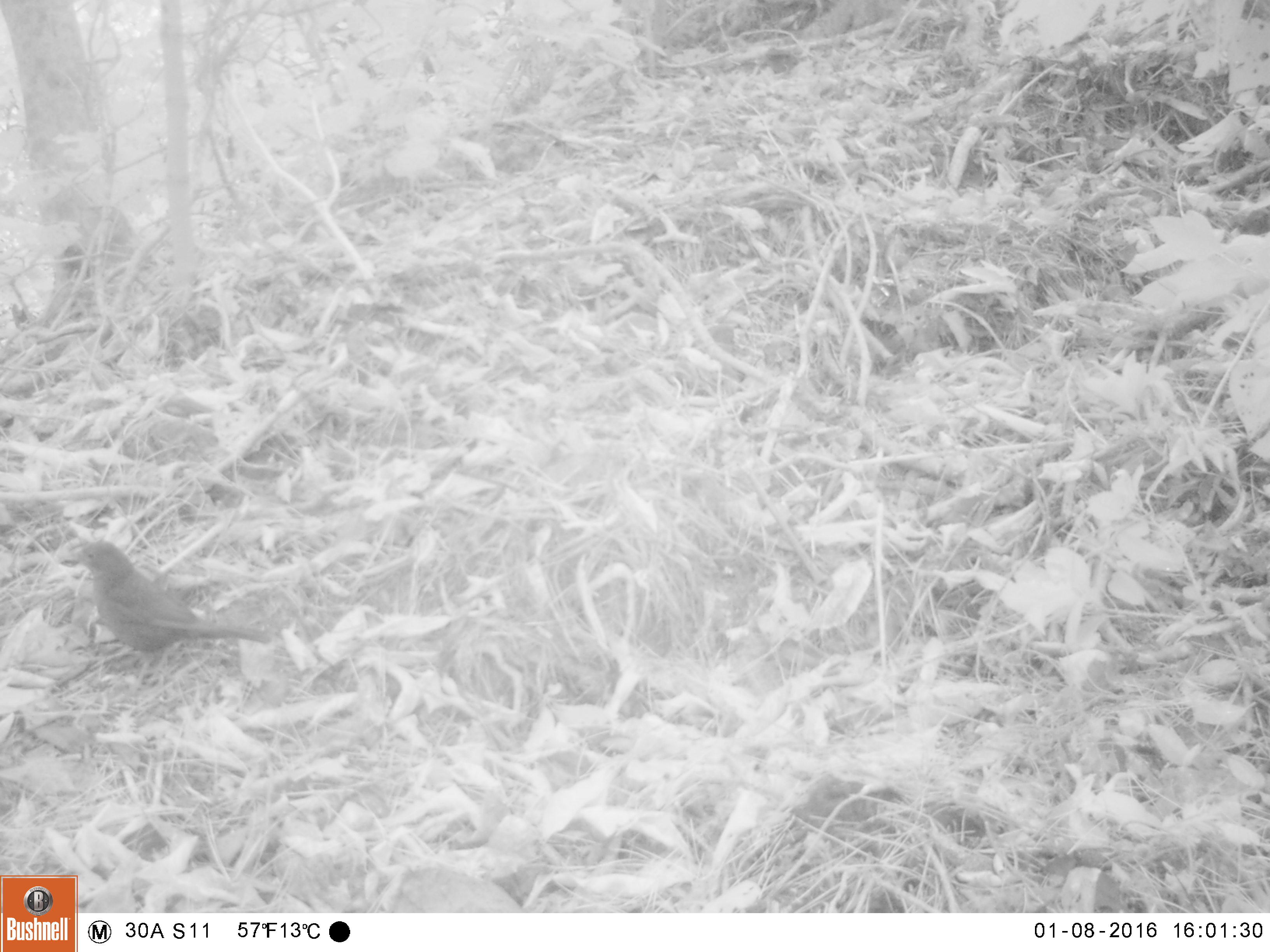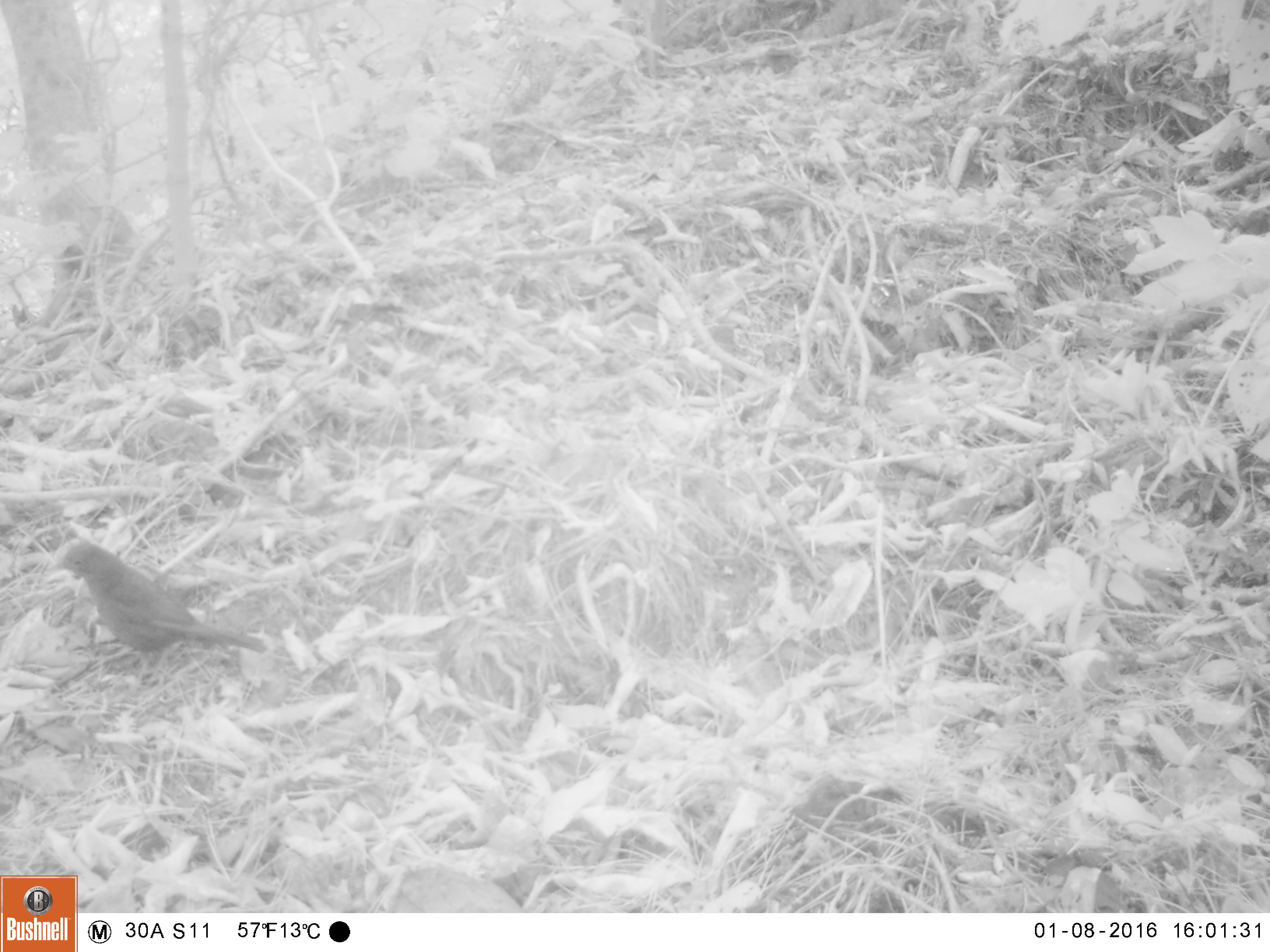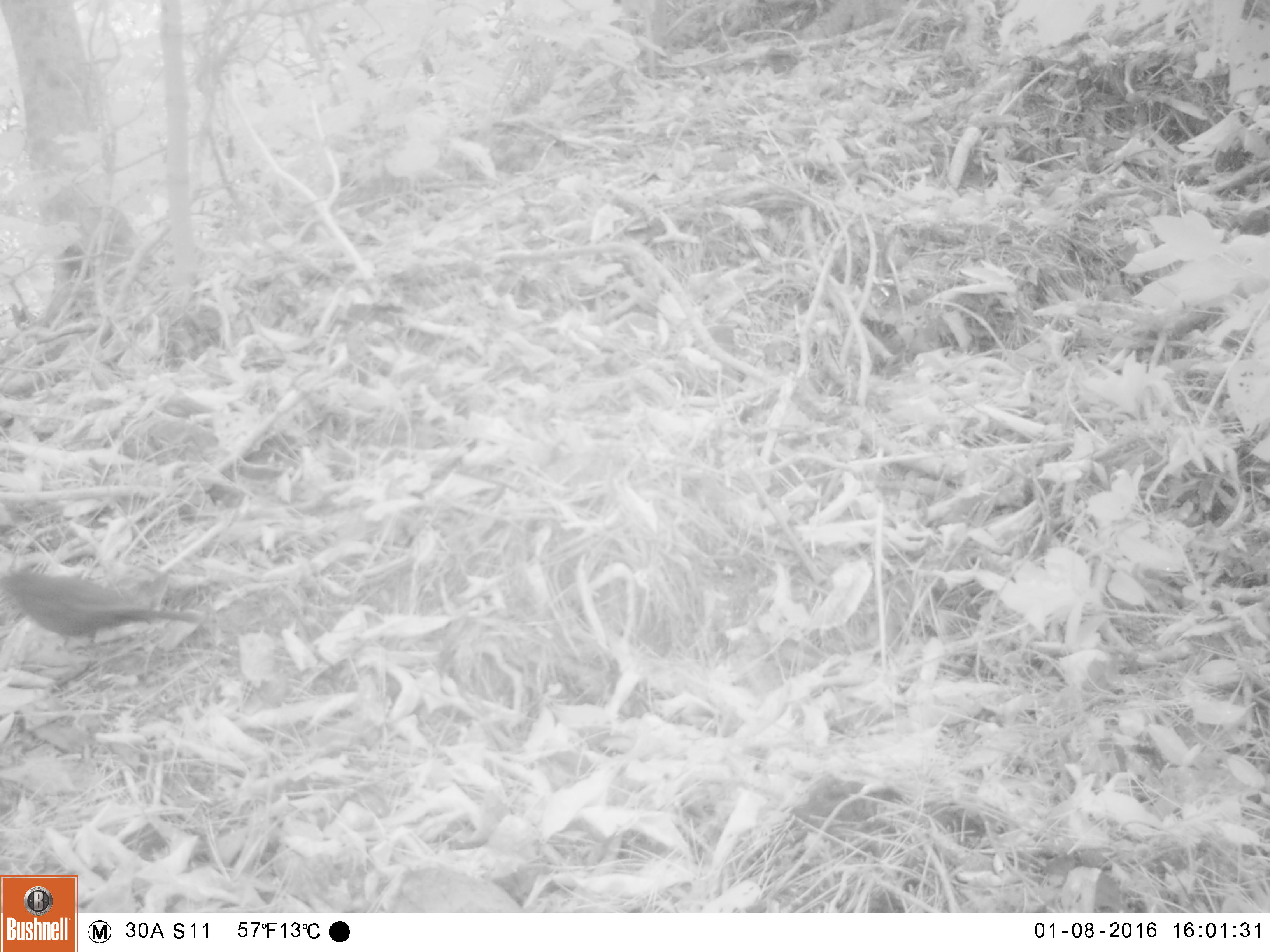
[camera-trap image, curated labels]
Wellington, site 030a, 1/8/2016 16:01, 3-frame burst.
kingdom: Animalia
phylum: Chordata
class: Aves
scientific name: Aves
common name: bird